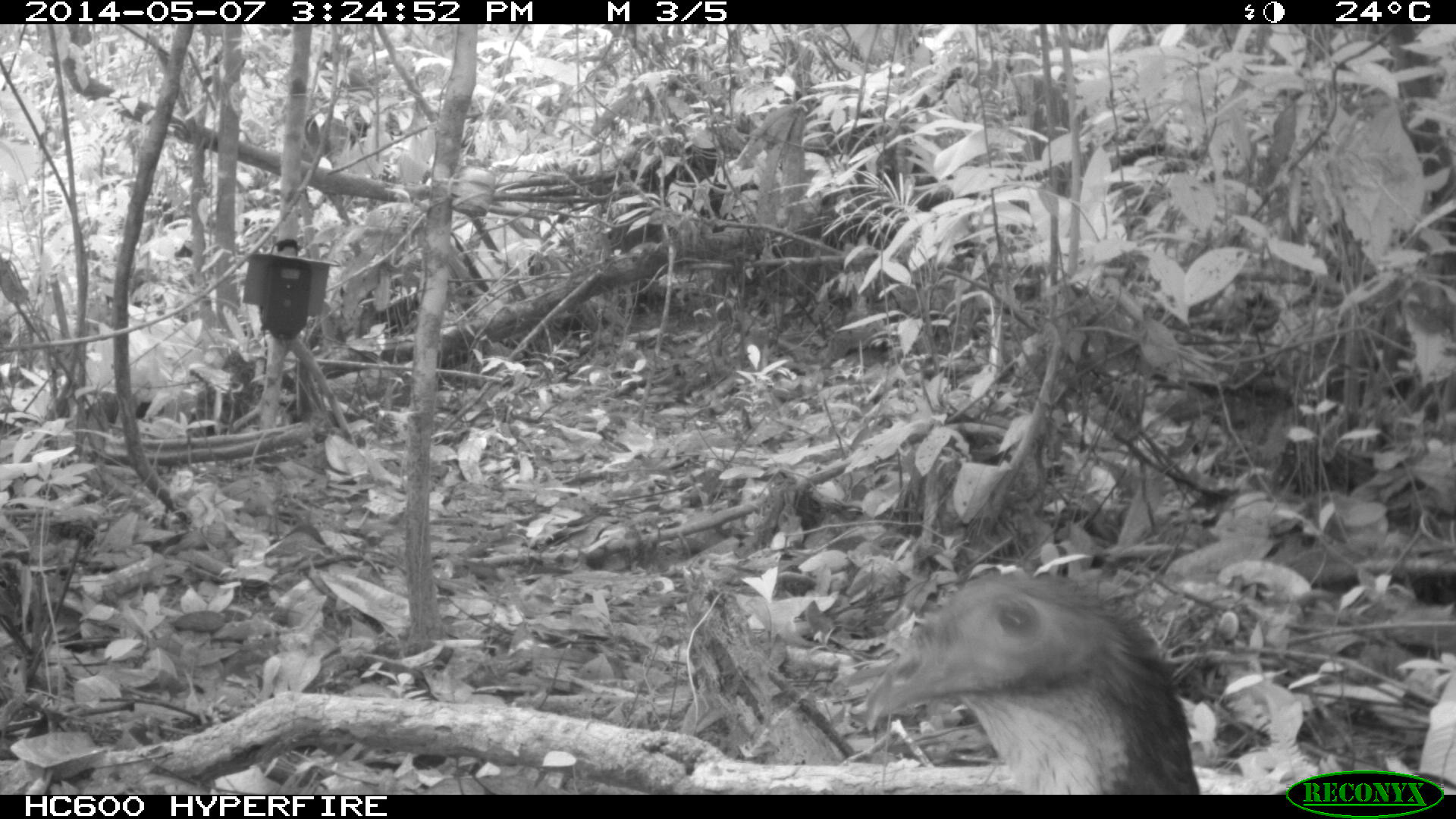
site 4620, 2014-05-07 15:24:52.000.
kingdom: Animalia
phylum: Chordata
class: Aves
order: Galliformes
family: Cracidae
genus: Penelope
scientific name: Penelope jacquacu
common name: spix's guan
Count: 1.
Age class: adult.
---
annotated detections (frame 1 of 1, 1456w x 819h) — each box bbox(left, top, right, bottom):
penelope jacquacu: bbox(864, 574, 1198, 790)